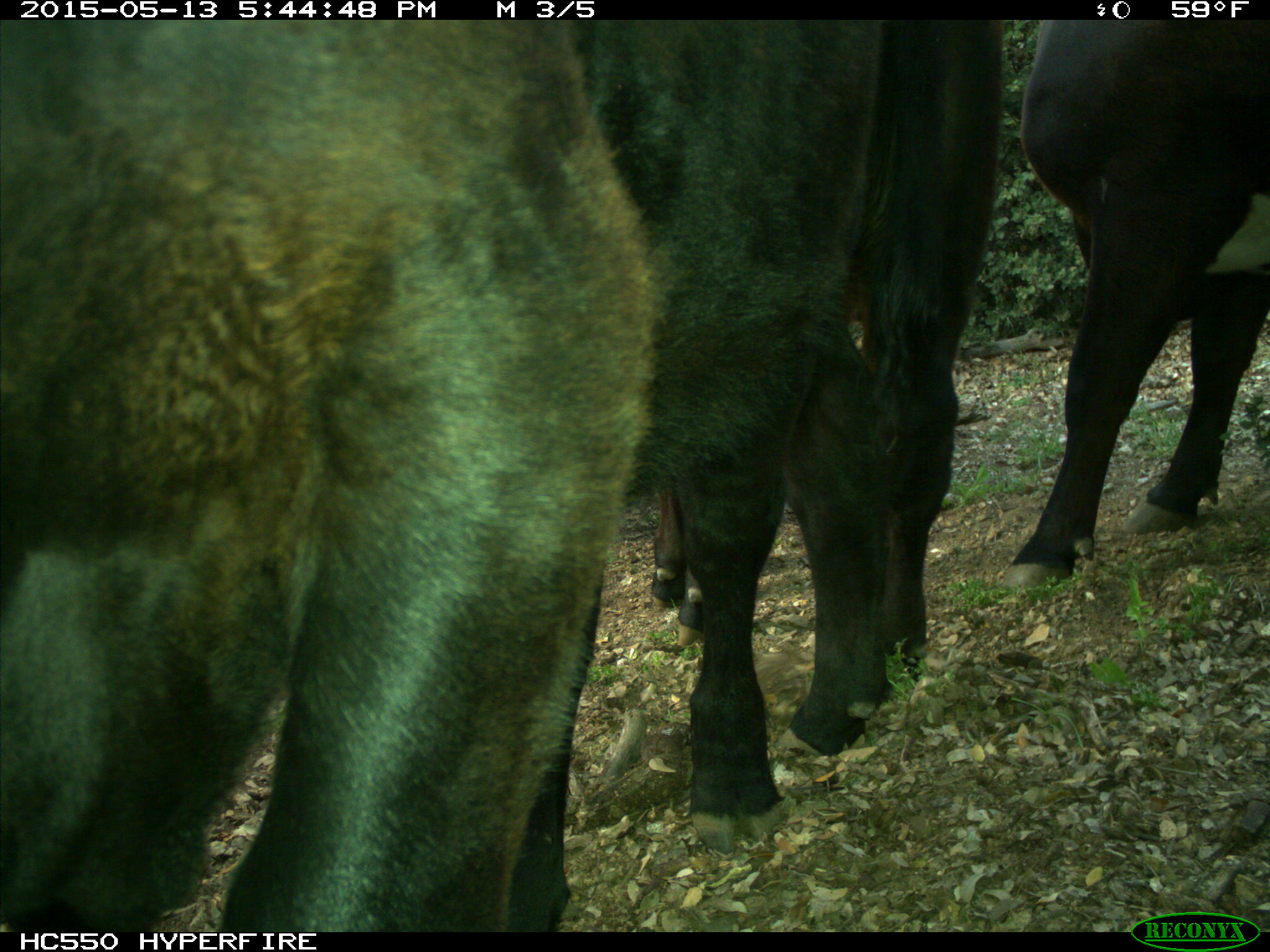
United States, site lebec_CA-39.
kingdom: Animalia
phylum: Chordata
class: Mammalia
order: Artiodactyla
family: Bovidae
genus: Bos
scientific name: Bos taurus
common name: domestic cow